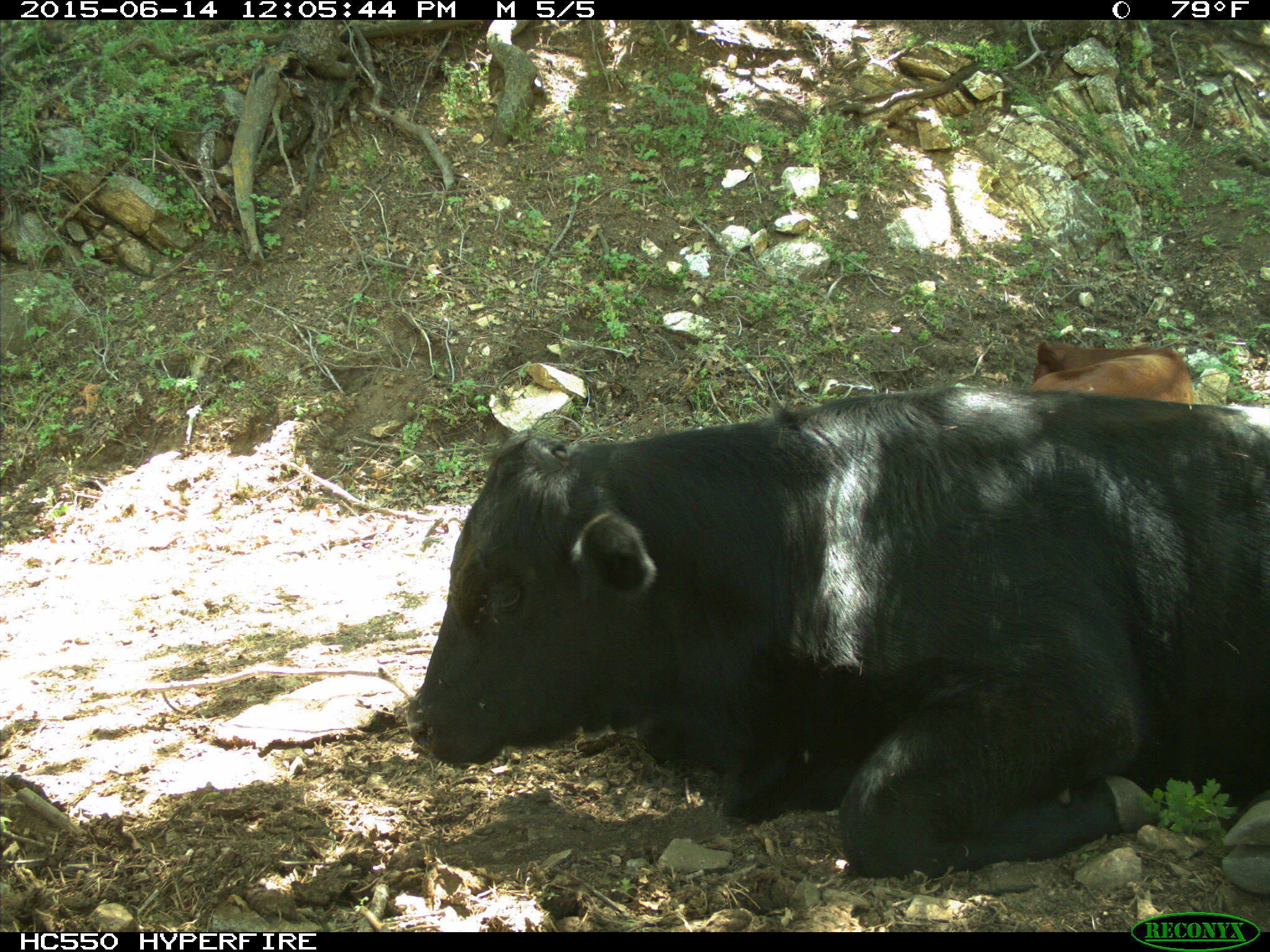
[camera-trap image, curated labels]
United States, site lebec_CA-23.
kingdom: Animalia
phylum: Chordata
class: Mammalia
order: Artiodactyla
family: Bovidae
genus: Bos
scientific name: Bos taurus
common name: domestic cow